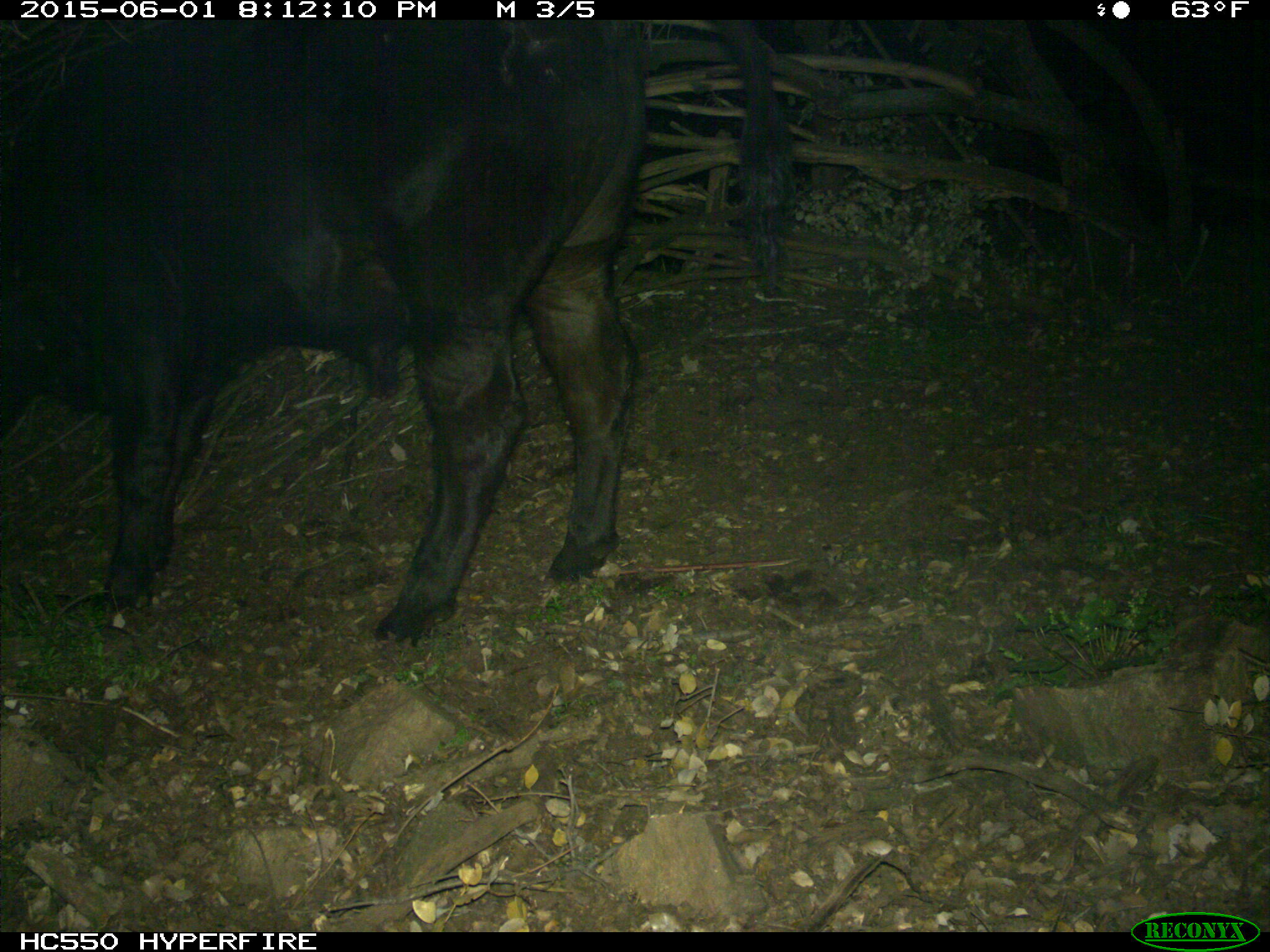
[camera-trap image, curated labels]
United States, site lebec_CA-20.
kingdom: Animalia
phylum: Chordata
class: Mammalia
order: Artiodactyla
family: Bovidae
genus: Bos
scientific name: Bos taurus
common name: domestic cow